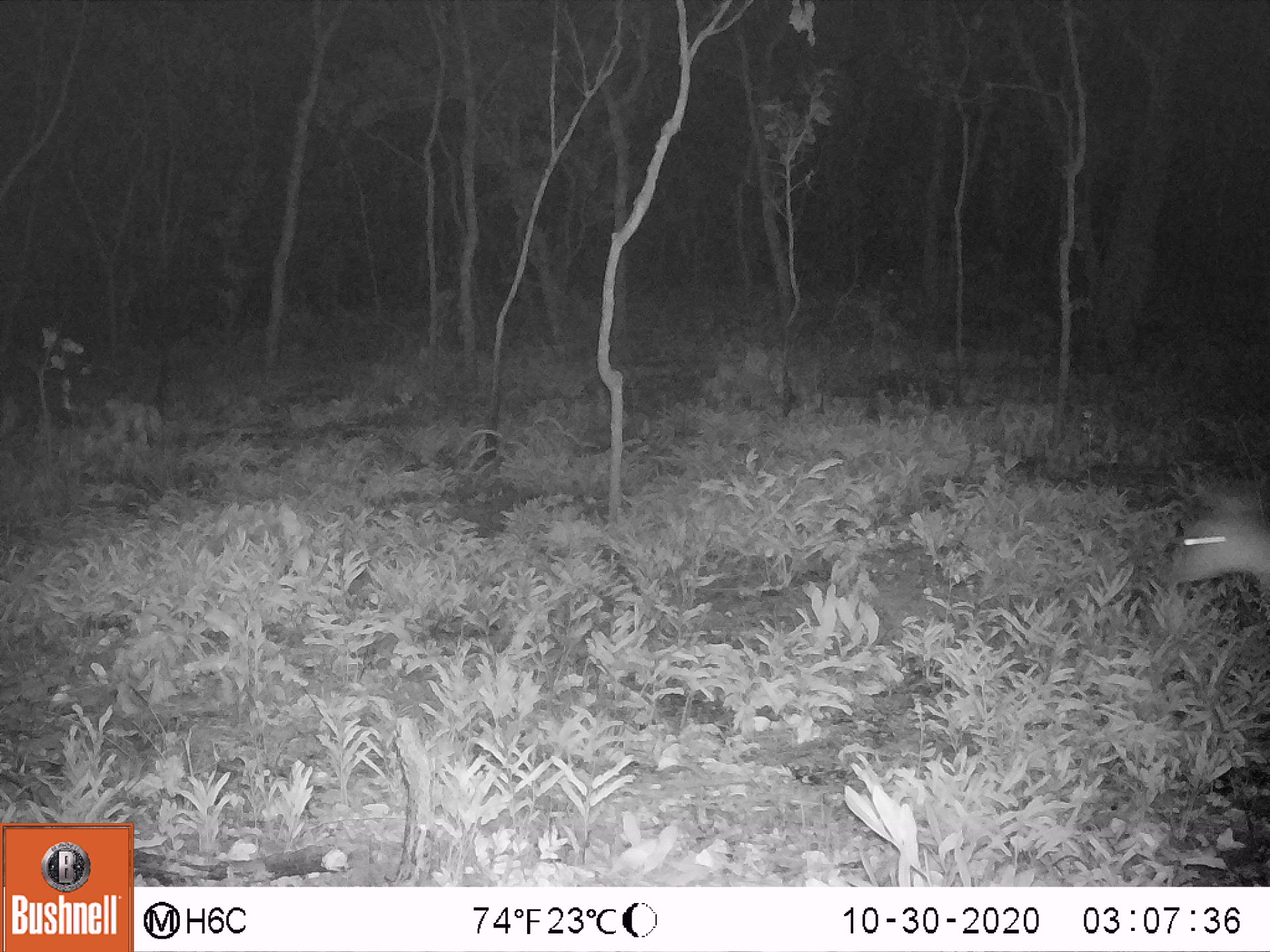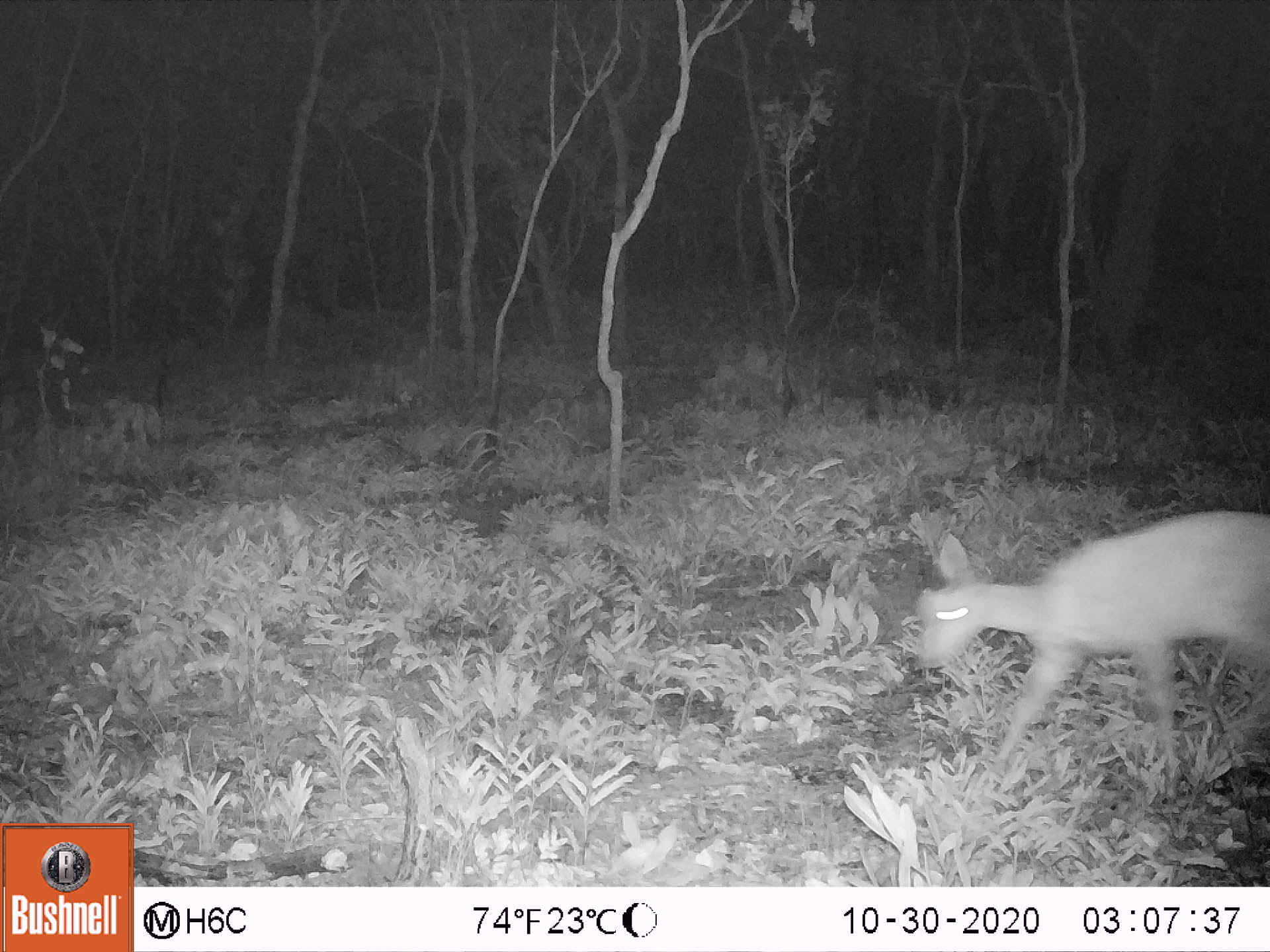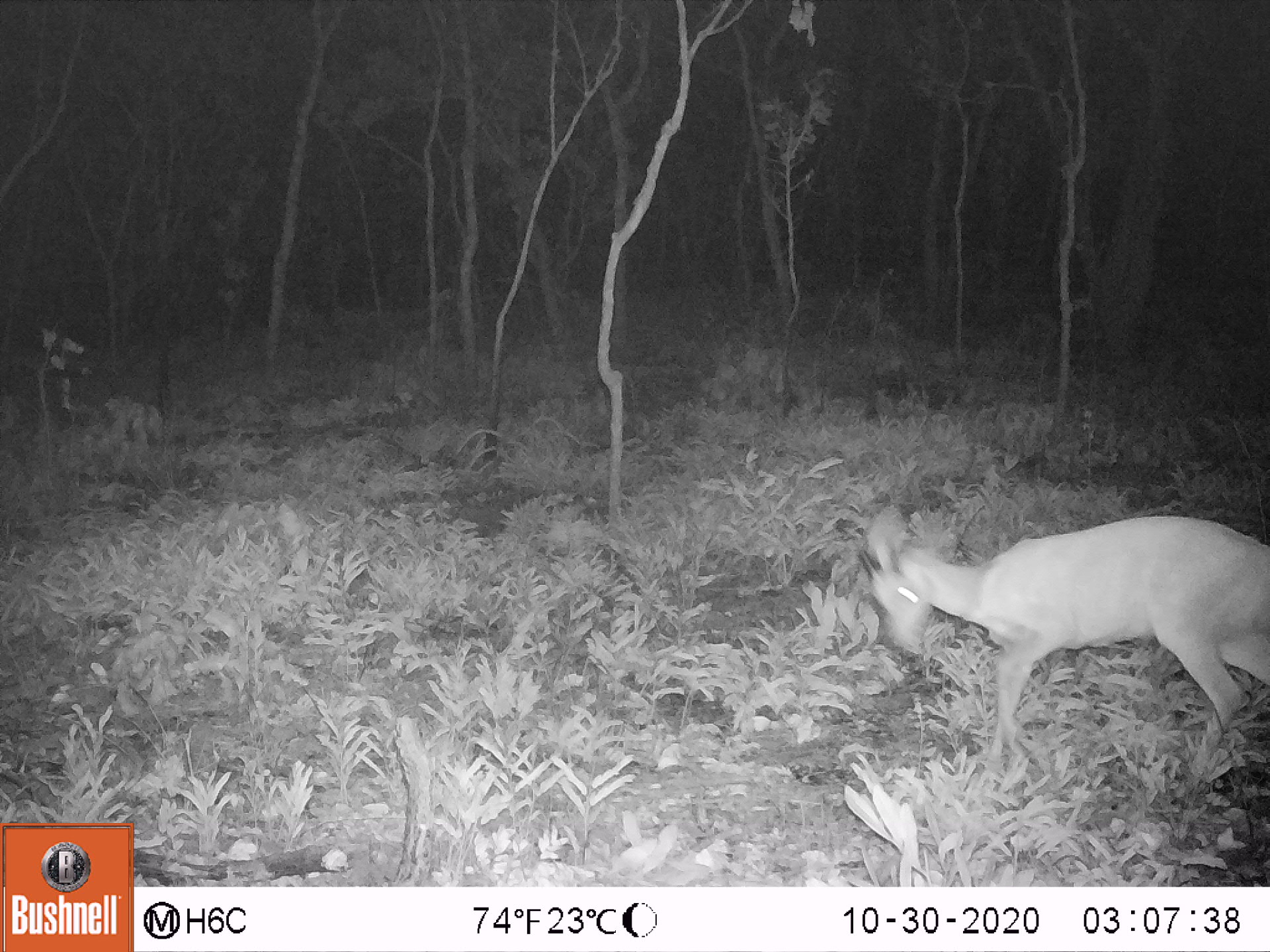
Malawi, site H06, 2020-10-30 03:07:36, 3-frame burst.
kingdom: Animalia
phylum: Chordata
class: Mammalia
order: Artiodactyla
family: Bovidae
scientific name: Antilopinae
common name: small antelope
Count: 1.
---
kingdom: Animalia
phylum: Chordata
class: Mammalia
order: Artiodactyla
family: Bovidae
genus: Sylvicapra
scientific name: Sylvicapra grimmia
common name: common duiker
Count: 1.